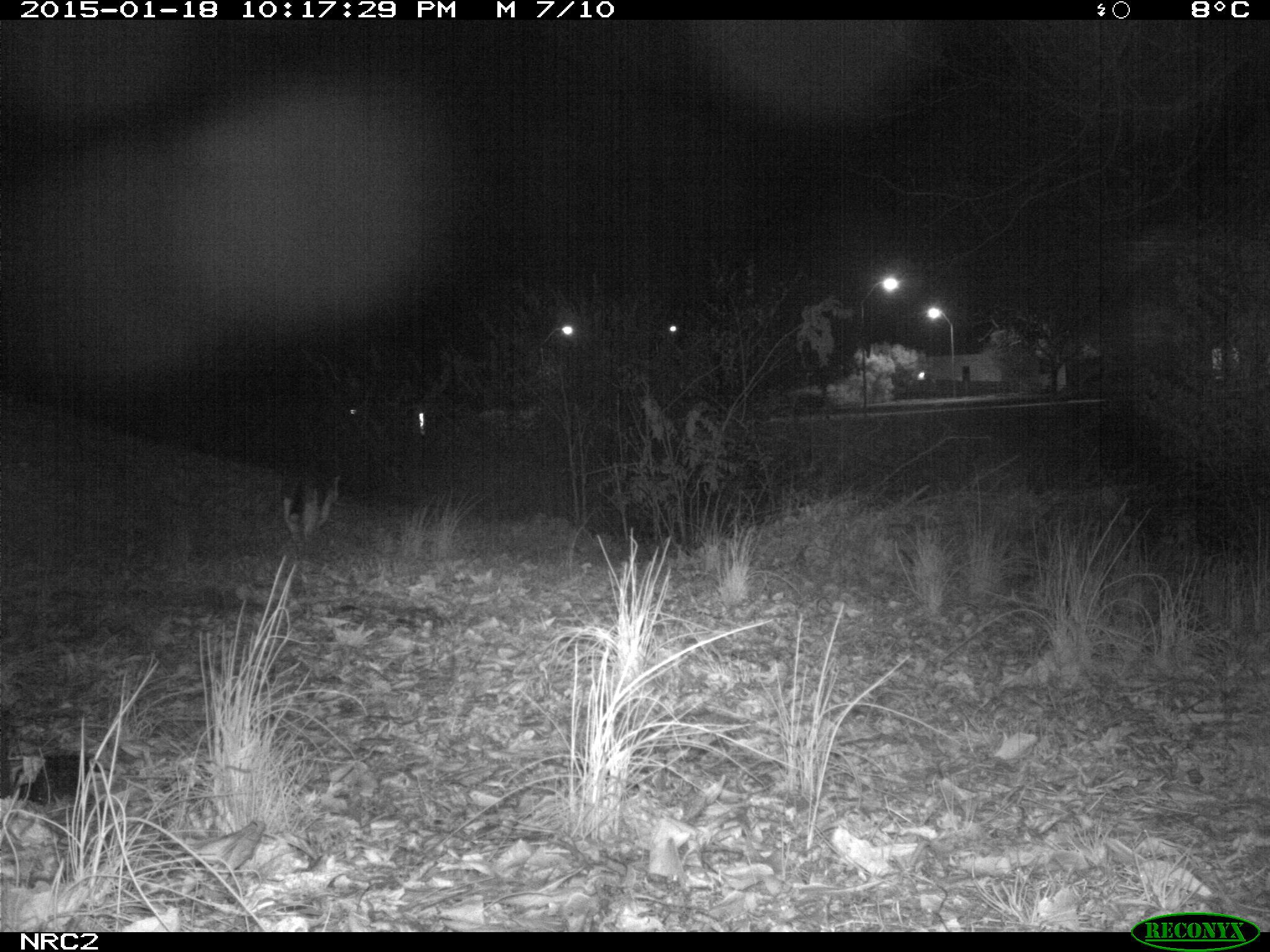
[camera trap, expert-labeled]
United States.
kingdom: Animalia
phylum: Chordata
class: Mammalia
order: Carnivora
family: Felidae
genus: Felis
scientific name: Felis catus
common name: domestic cat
Domestic Cat (Felis catus).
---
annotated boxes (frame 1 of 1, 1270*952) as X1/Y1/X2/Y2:
Domestic Cat: 277/464/353/539